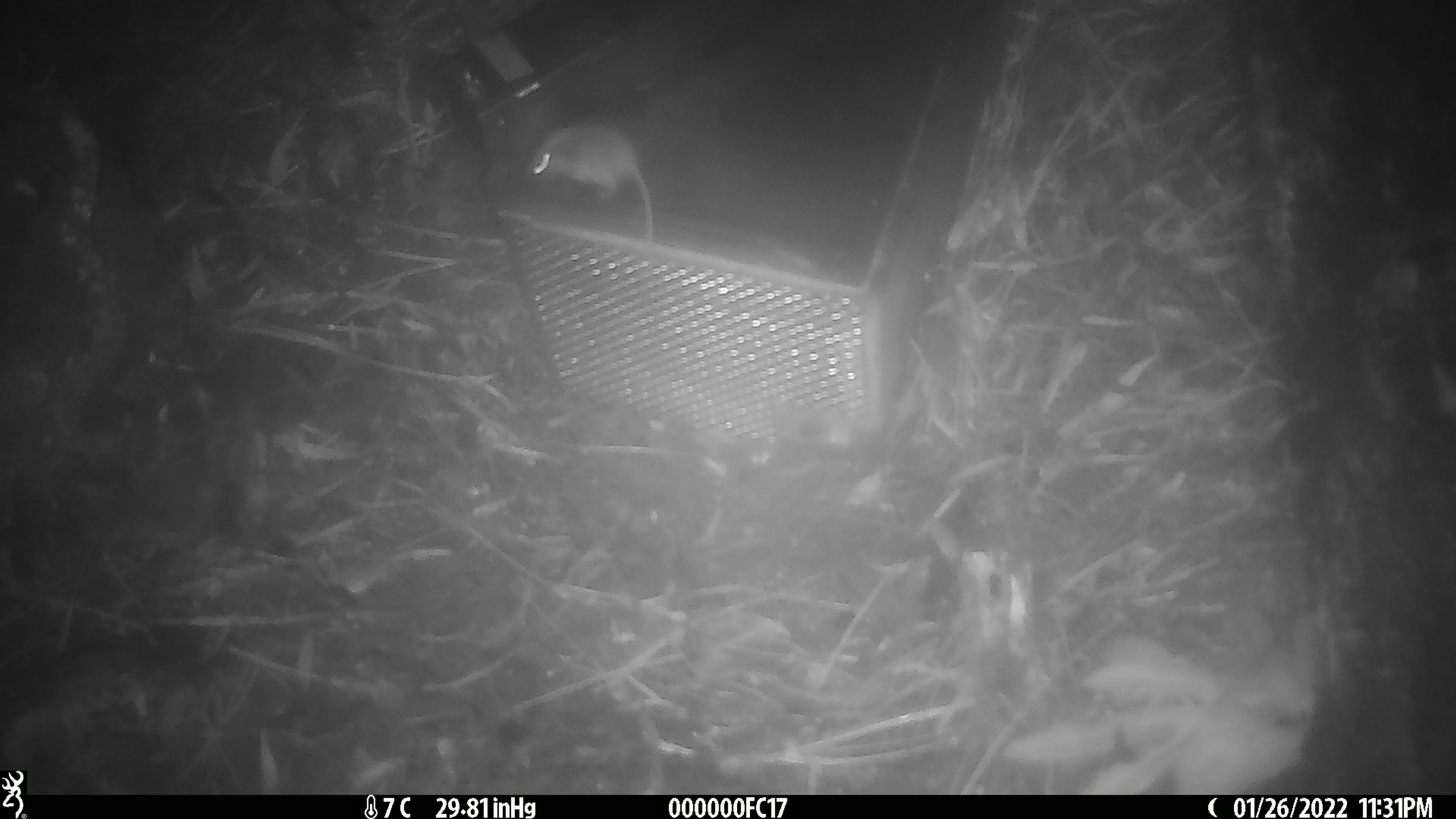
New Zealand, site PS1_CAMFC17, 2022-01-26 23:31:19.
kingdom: Animalia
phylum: Chordata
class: Mammalia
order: Rodentia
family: Muridae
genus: Mus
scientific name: Mus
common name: mouse